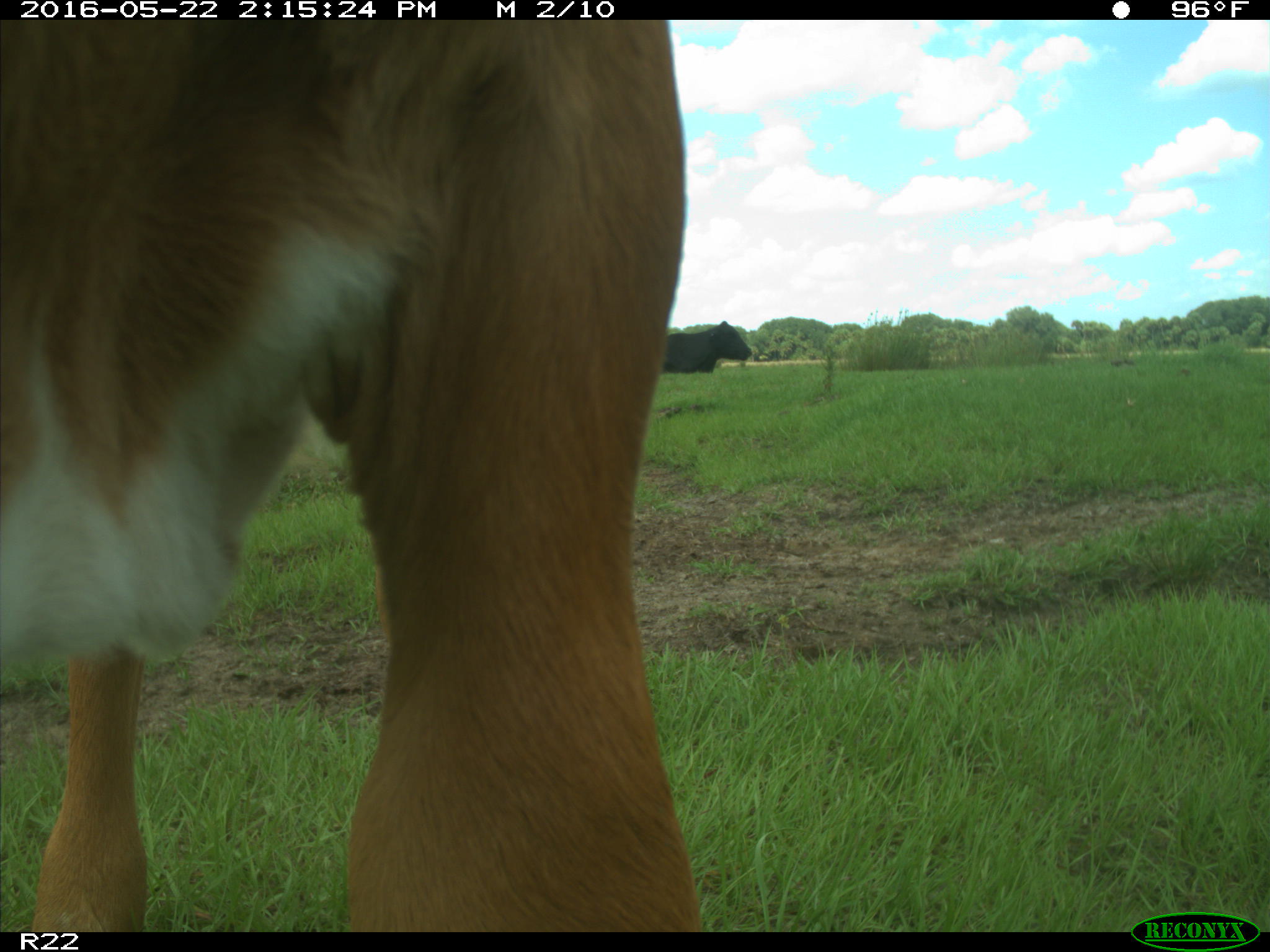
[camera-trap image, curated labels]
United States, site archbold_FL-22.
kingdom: Animalia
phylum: Chordata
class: Mammalia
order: Artiodactyla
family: Bovidae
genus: Bos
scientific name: Bos taurus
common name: domestic cow